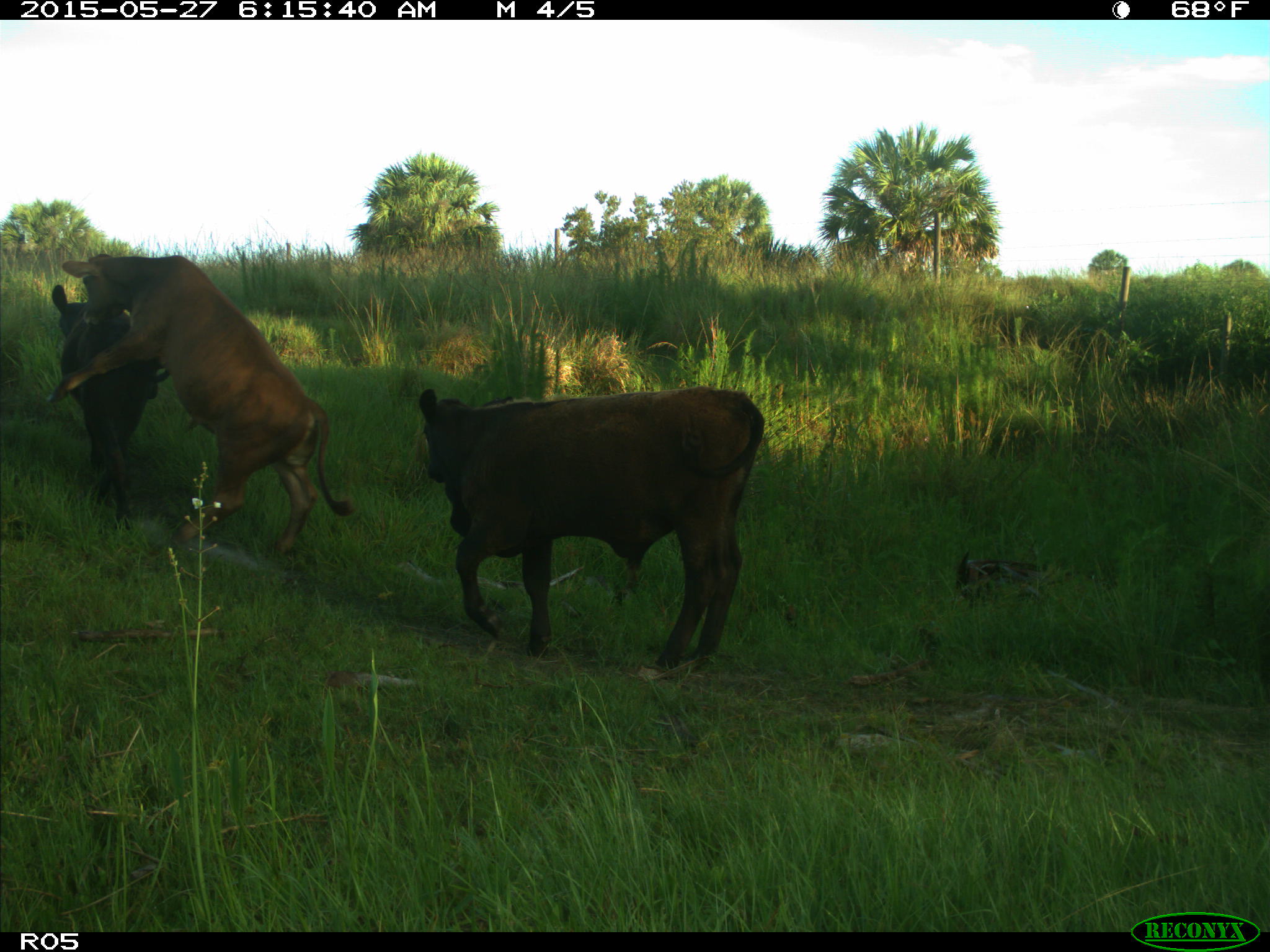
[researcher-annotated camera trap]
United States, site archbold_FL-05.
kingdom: Animalia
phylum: Chordata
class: Mammalia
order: Artiodactyla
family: Bovidae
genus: Bos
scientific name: Bos taurus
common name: domestic cow